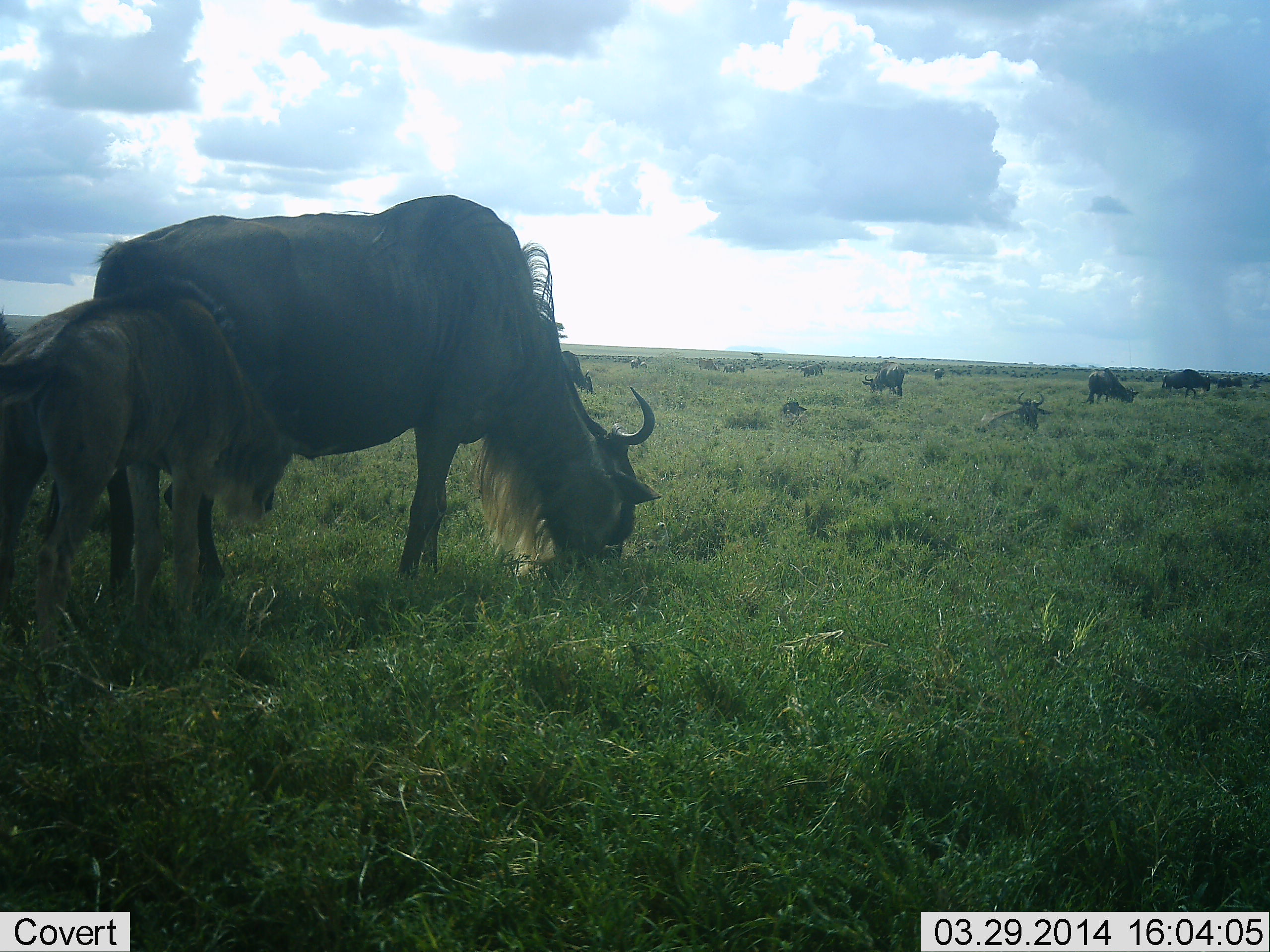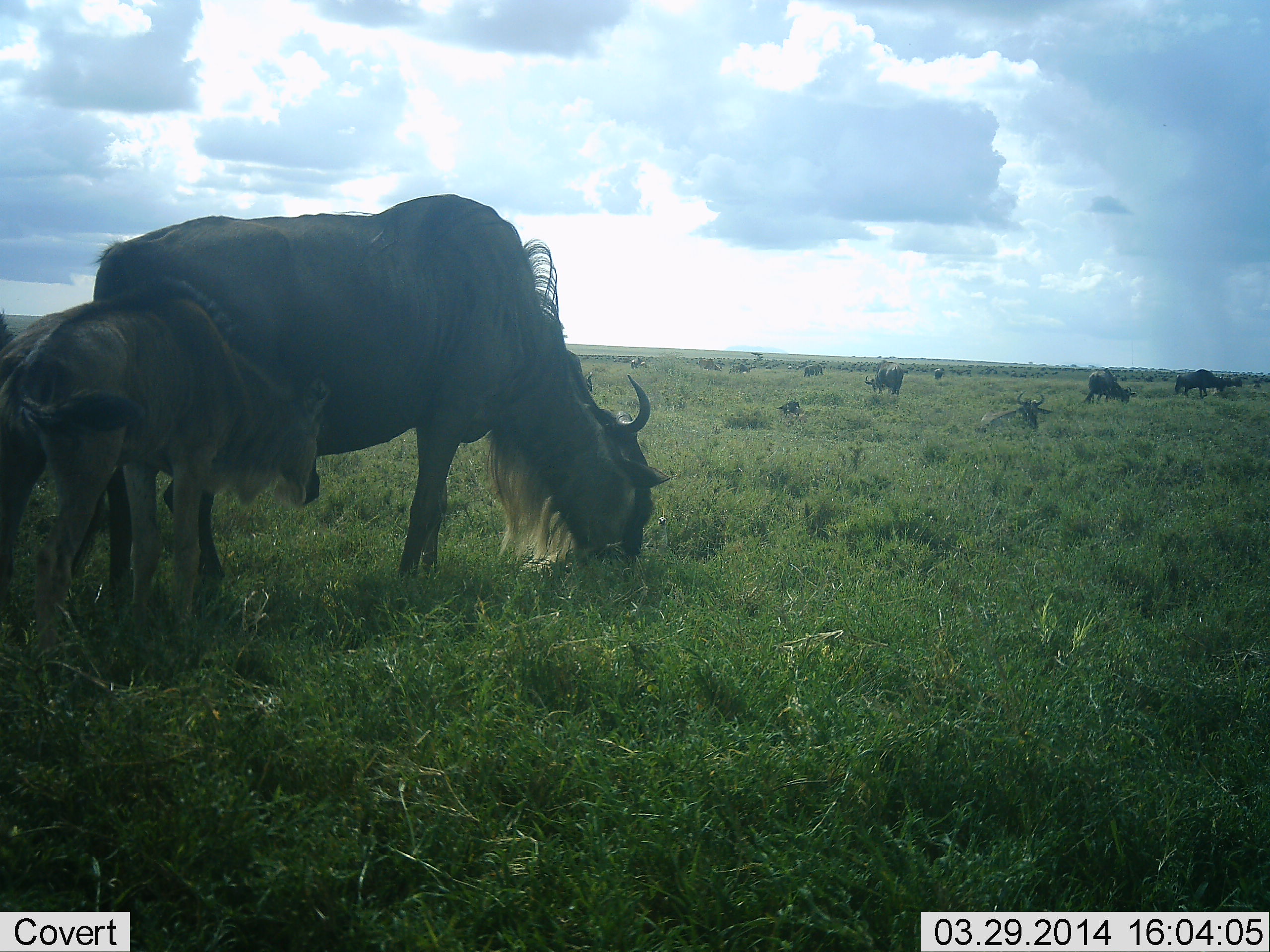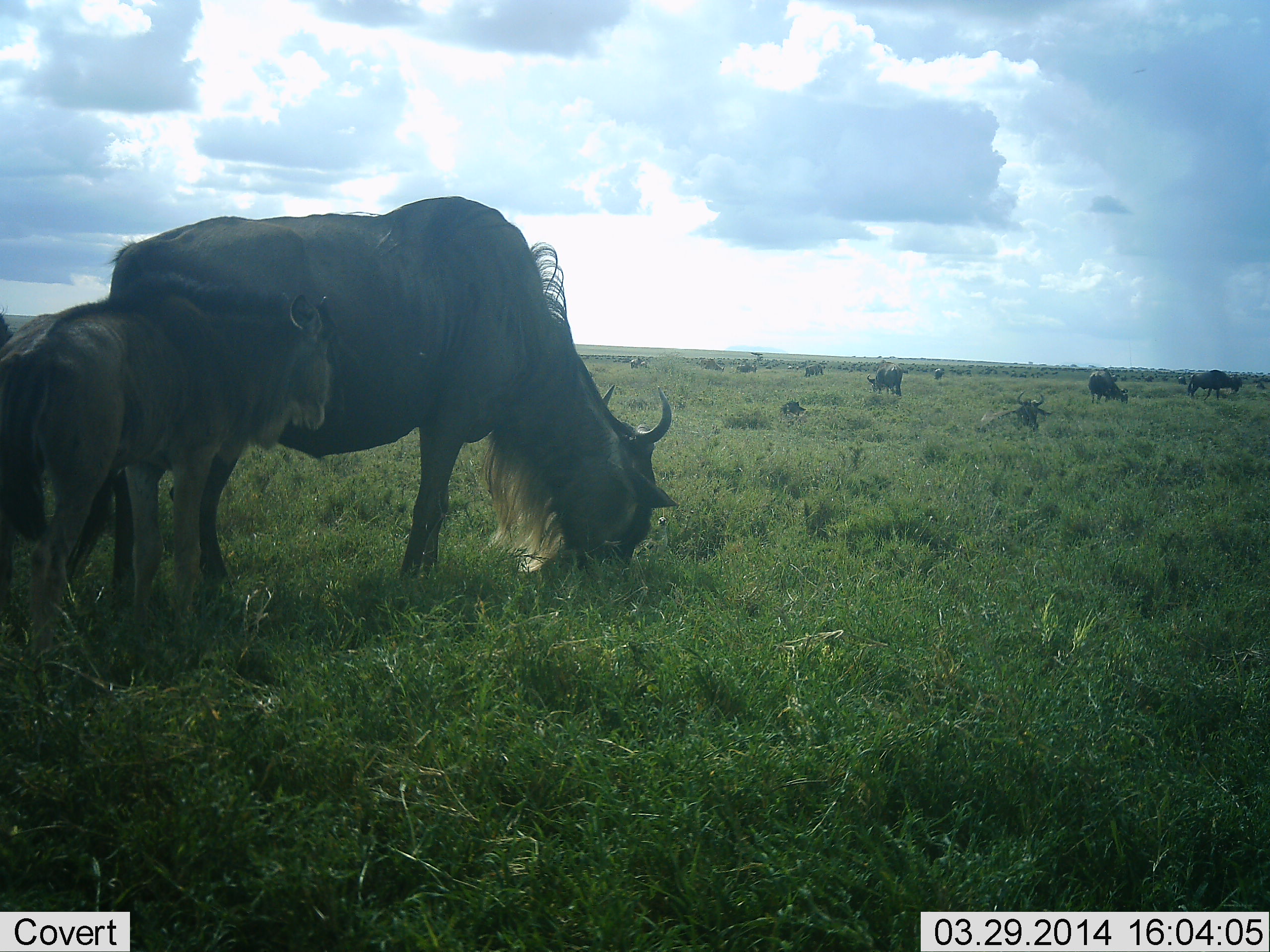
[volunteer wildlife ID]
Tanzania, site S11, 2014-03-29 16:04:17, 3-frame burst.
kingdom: Animalia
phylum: Chordata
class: Mammalia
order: Artiodactyla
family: Bovidae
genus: Connochaetes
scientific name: Connochaetes taurinus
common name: blue wildebeest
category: wildebeest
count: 10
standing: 73%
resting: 27%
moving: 36%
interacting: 0%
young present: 82%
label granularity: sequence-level